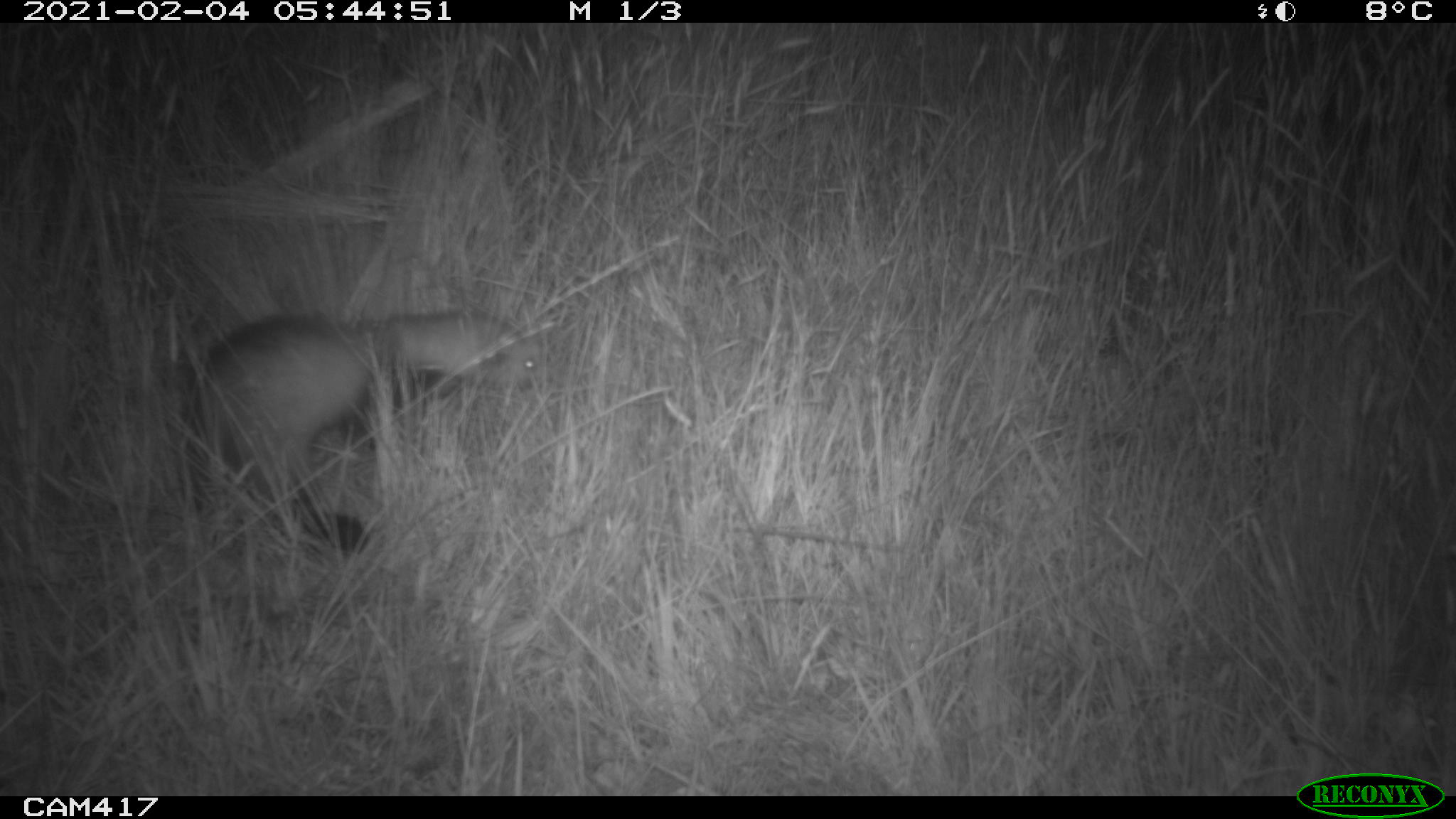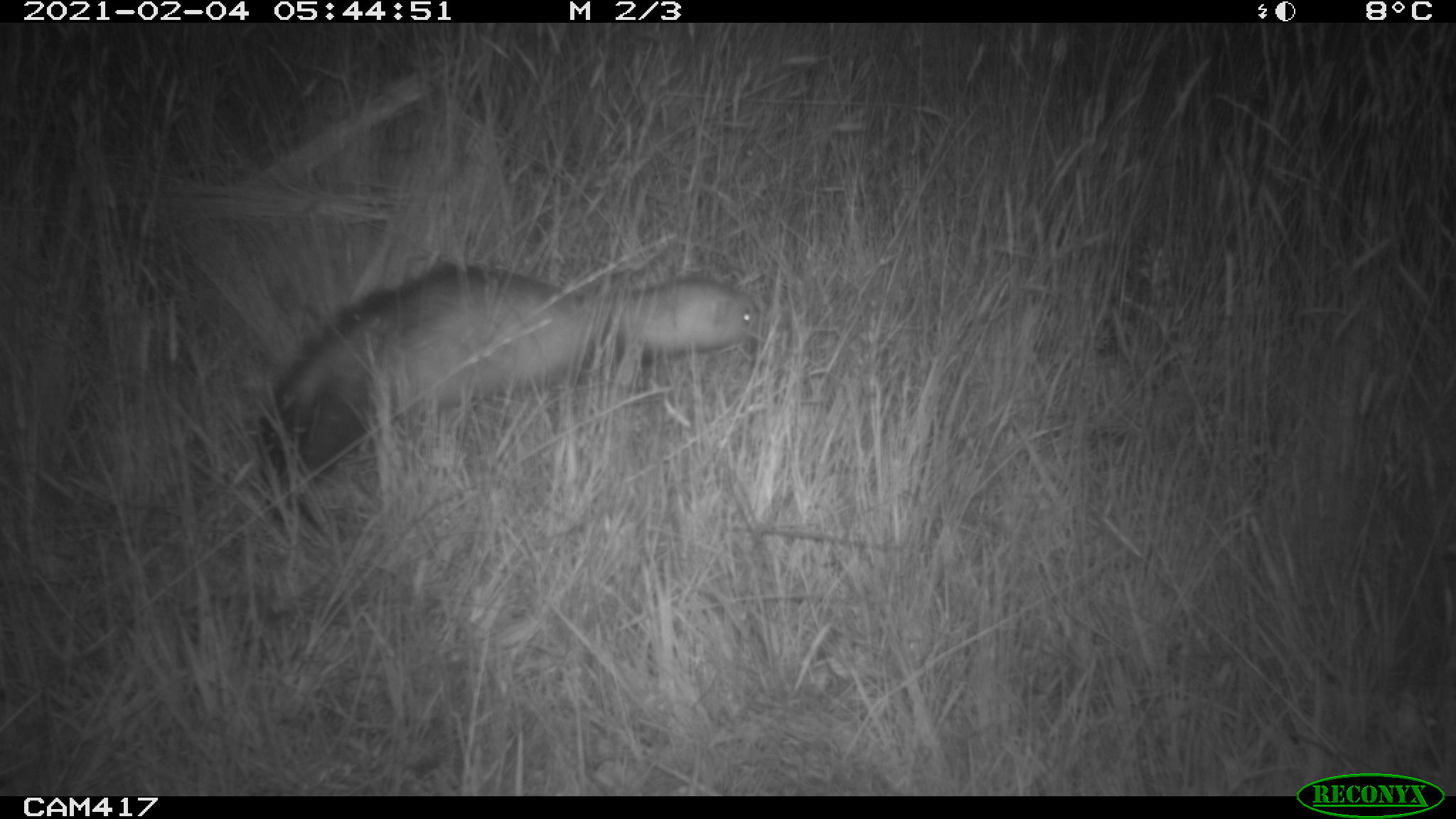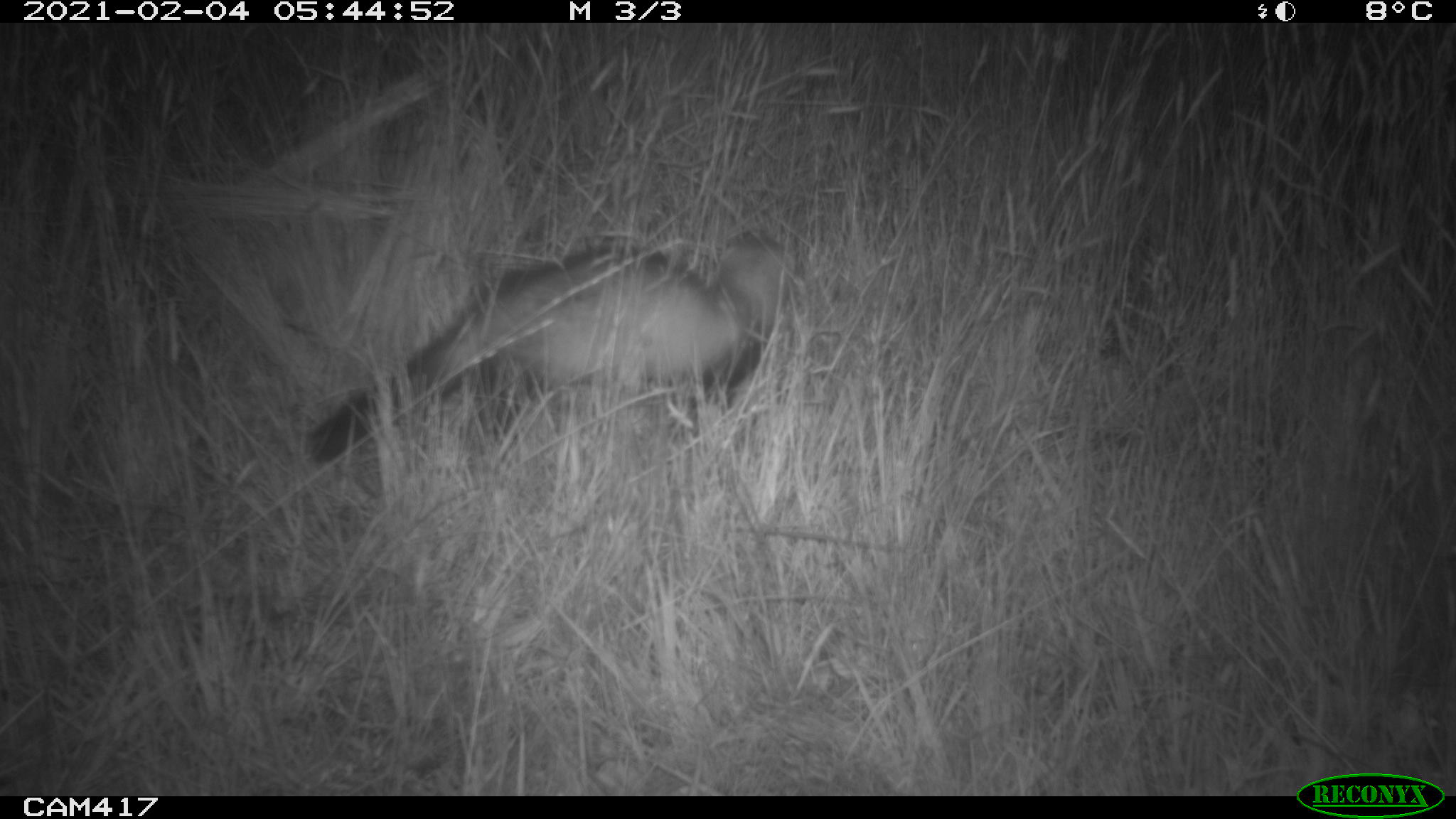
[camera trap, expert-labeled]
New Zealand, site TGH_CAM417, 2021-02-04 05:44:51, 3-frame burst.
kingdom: Animalia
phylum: Chordata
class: Mammalia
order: Carnivora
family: Mustelidae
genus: Mustela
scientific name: Mustela furo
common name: ferret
Ferret (Mustela furo).